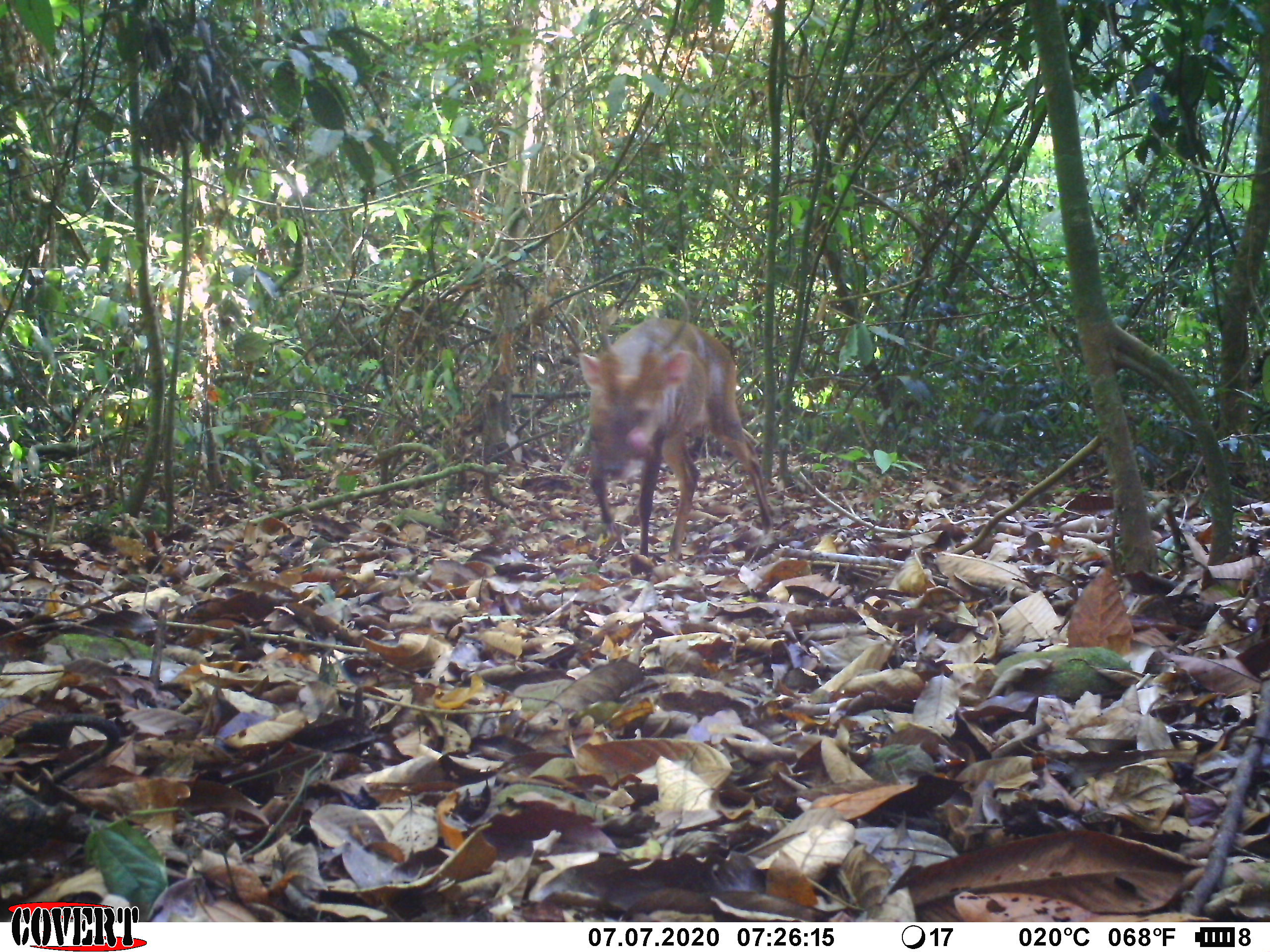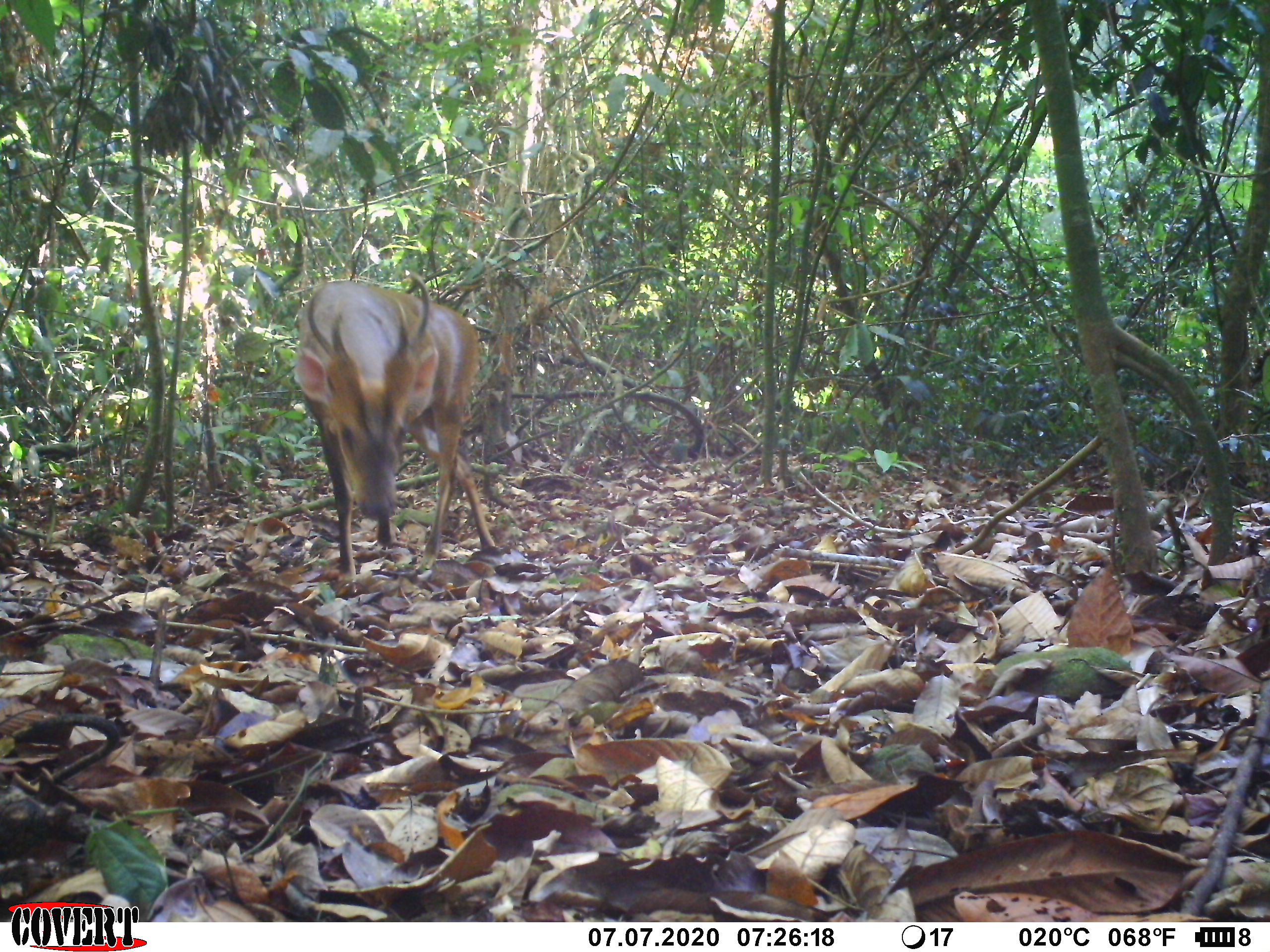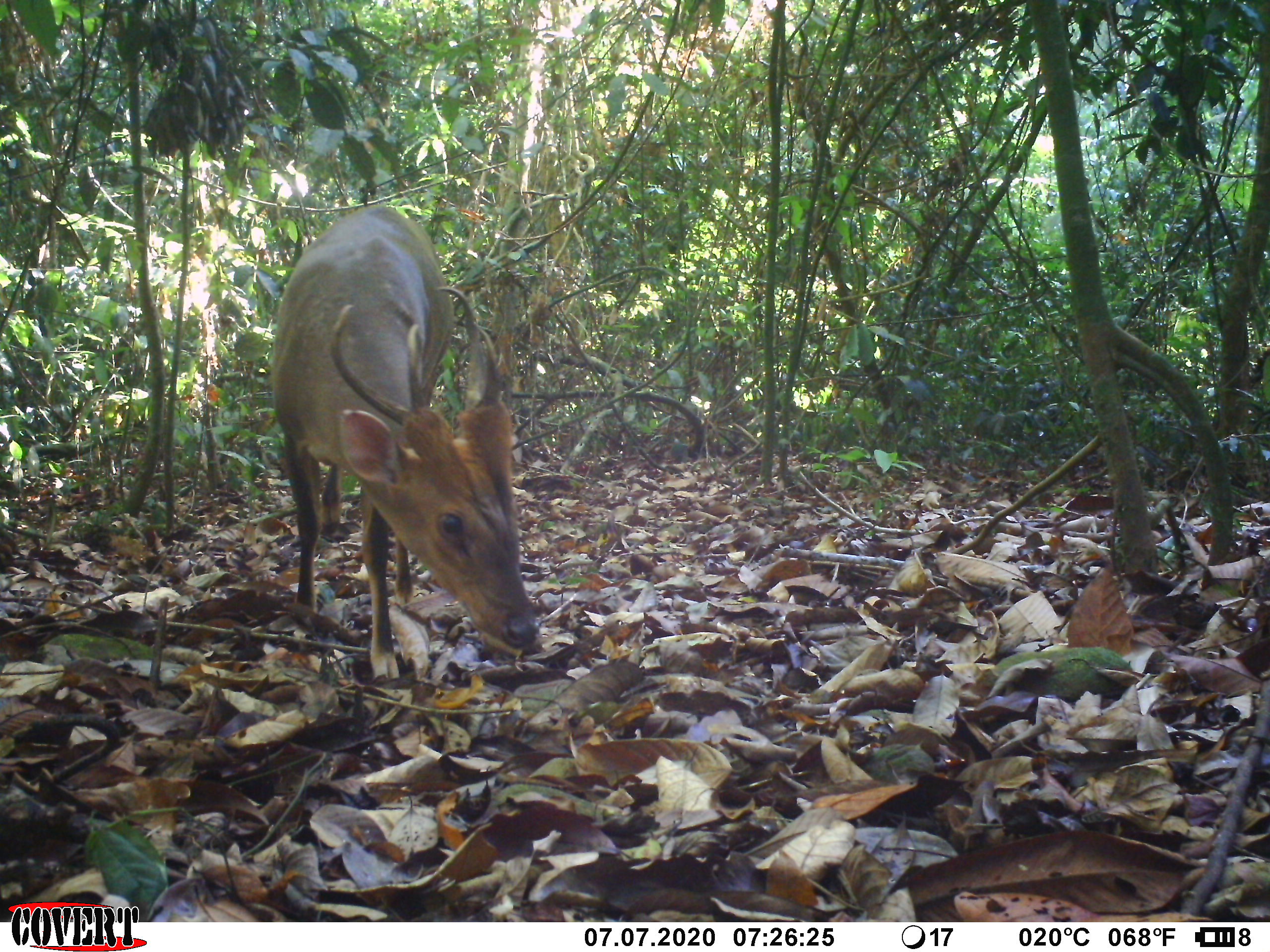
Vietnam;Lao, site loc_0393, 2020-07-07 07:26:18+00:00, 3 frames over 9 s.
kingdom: Animalia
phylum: Chordata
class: Mammalia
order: Artiodactyla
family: Cervidae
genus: Muntiacus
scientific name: Muntiacus vuquangensis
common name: large-antlered muntjac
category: large antlered muntjac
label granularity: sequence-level